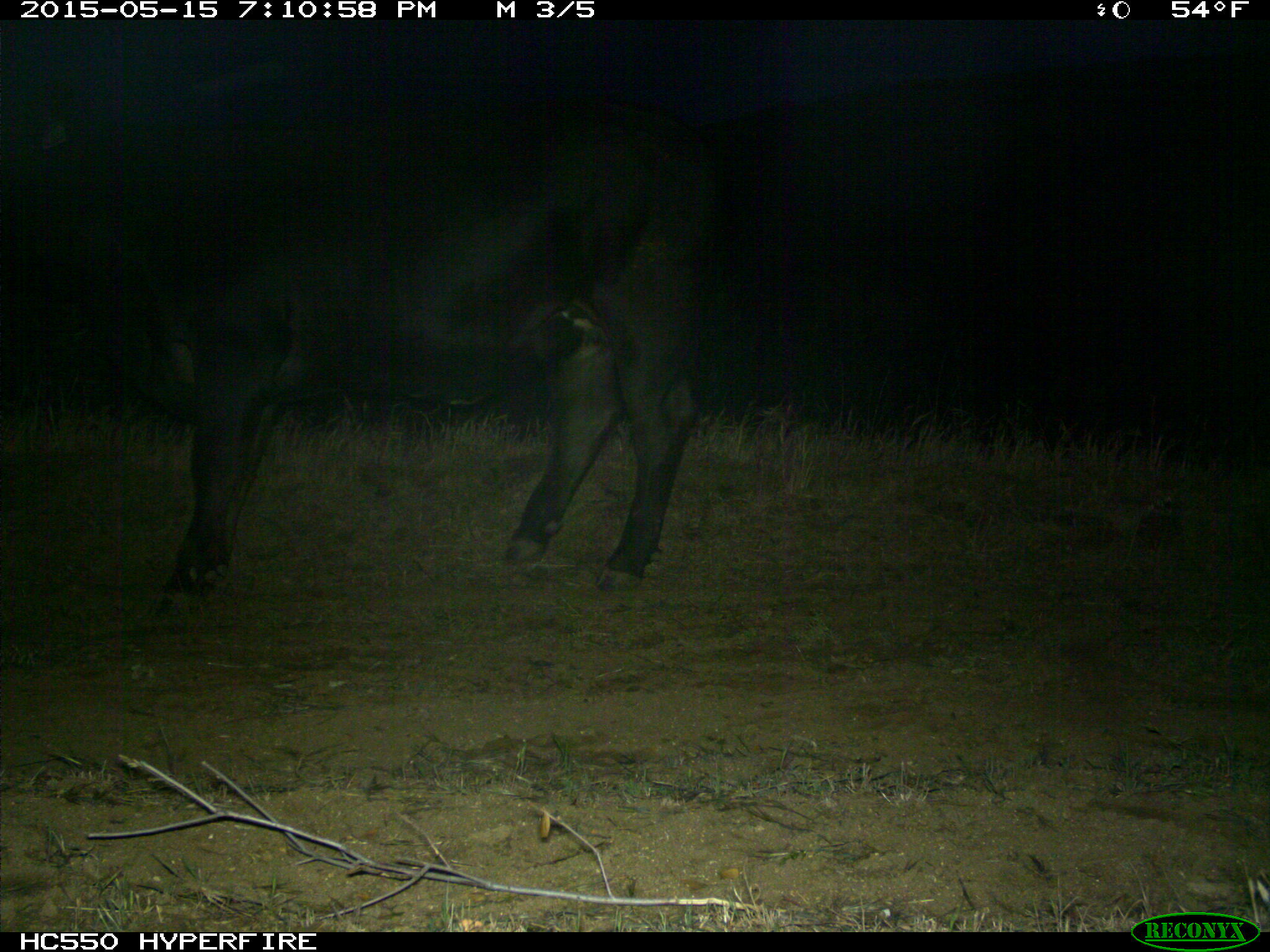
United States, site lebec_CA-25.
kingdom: Animalia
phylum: Chordata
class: Mammalia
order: Artiodactyla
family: Bovidae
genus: Bos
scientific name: Bos taurus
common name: domestic cow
Bos taurus (domestic cow).